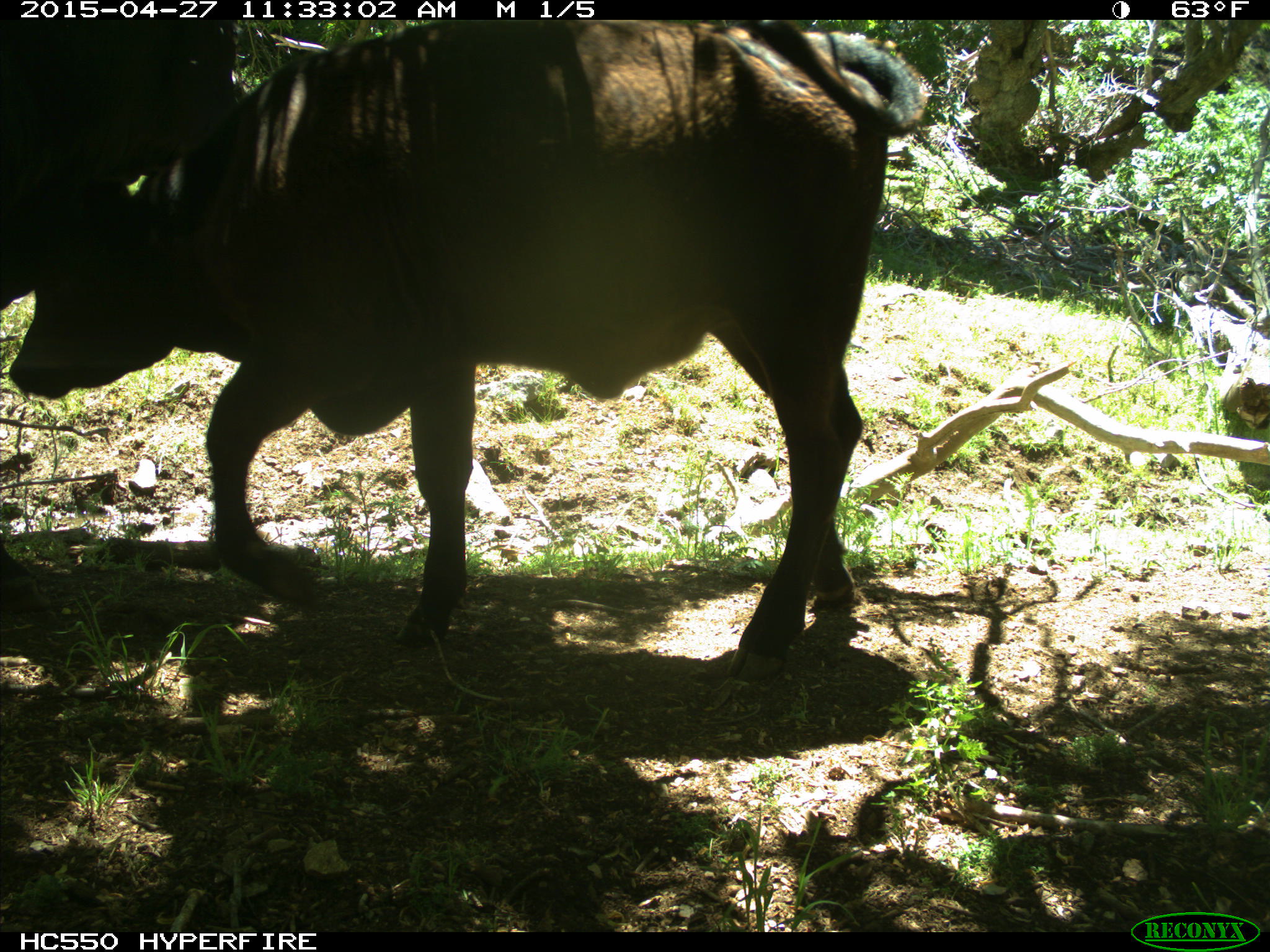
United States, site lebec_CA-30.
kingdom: Animalia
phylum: Chordata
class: Mammalia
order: Artiodactyla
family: Bovidae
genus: Bos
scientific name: Bos taurus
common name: domestic cow